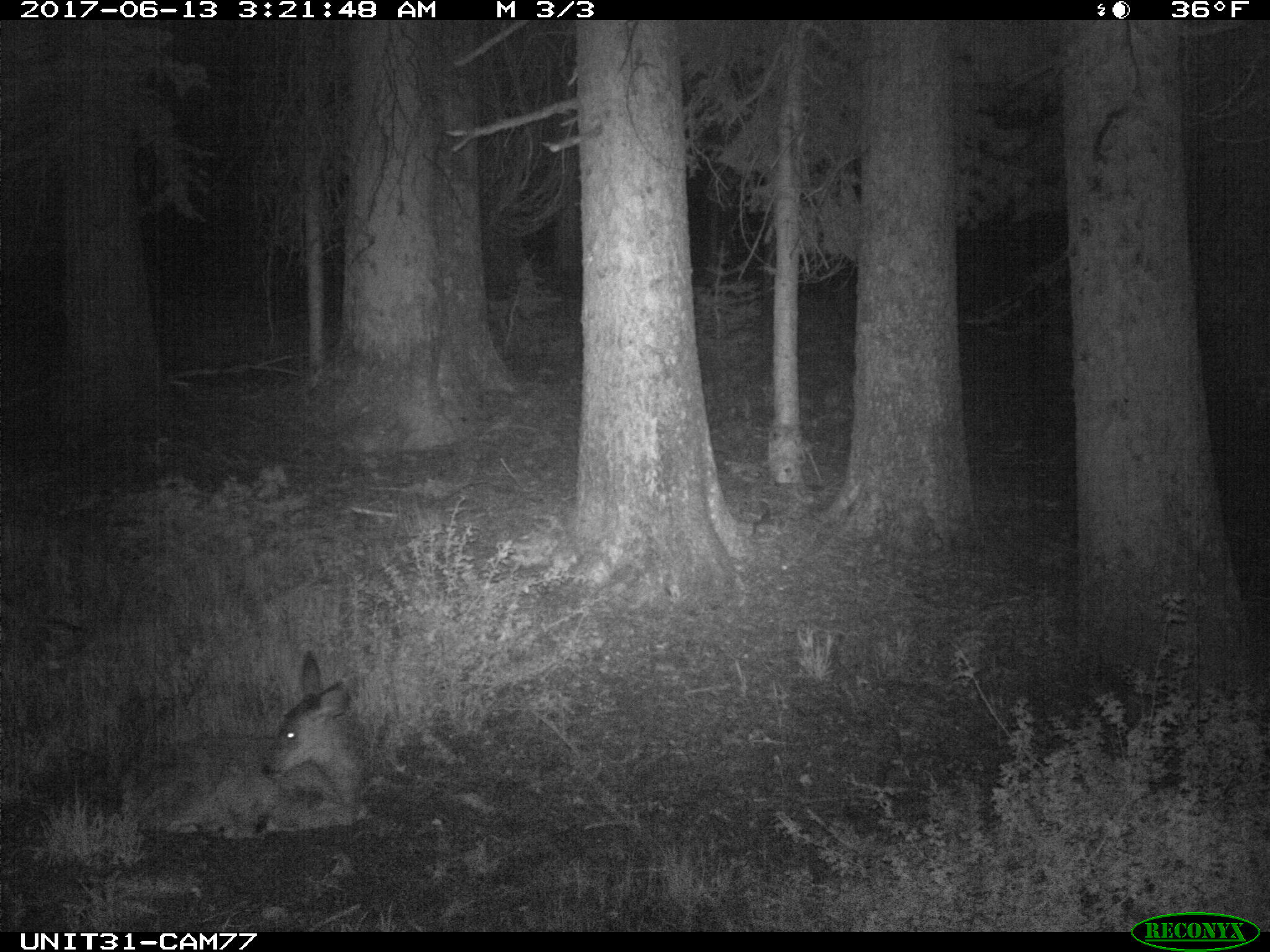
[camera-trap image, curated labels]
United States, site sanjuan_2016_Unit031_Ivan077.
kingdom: Animalia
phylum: Chordata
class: Mammalia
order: Artiodactyla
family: Cervidae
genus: Odocoileus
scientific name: Odocoileus hemionus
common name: mule deer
Odocoileus hemionus (mule deer).